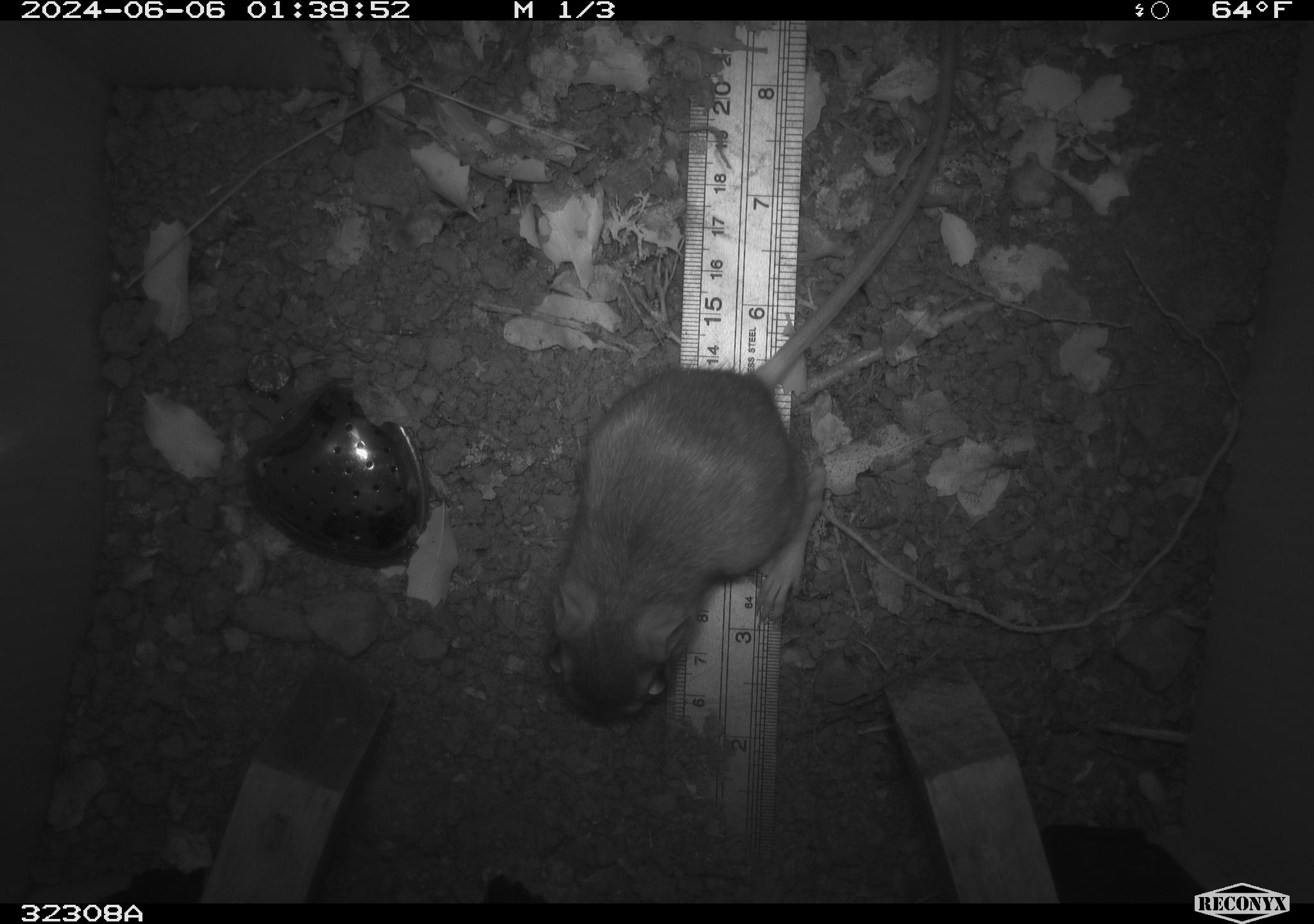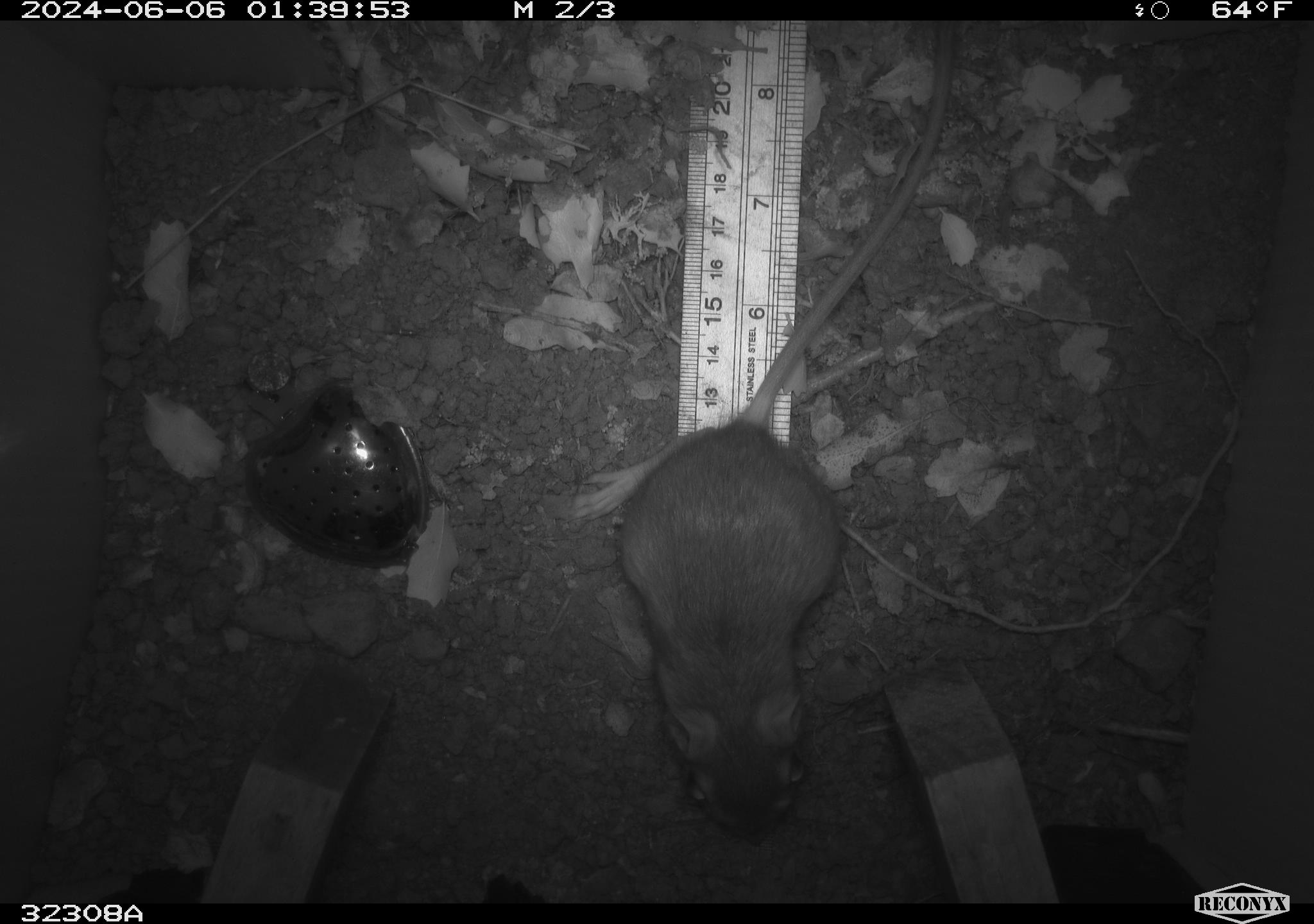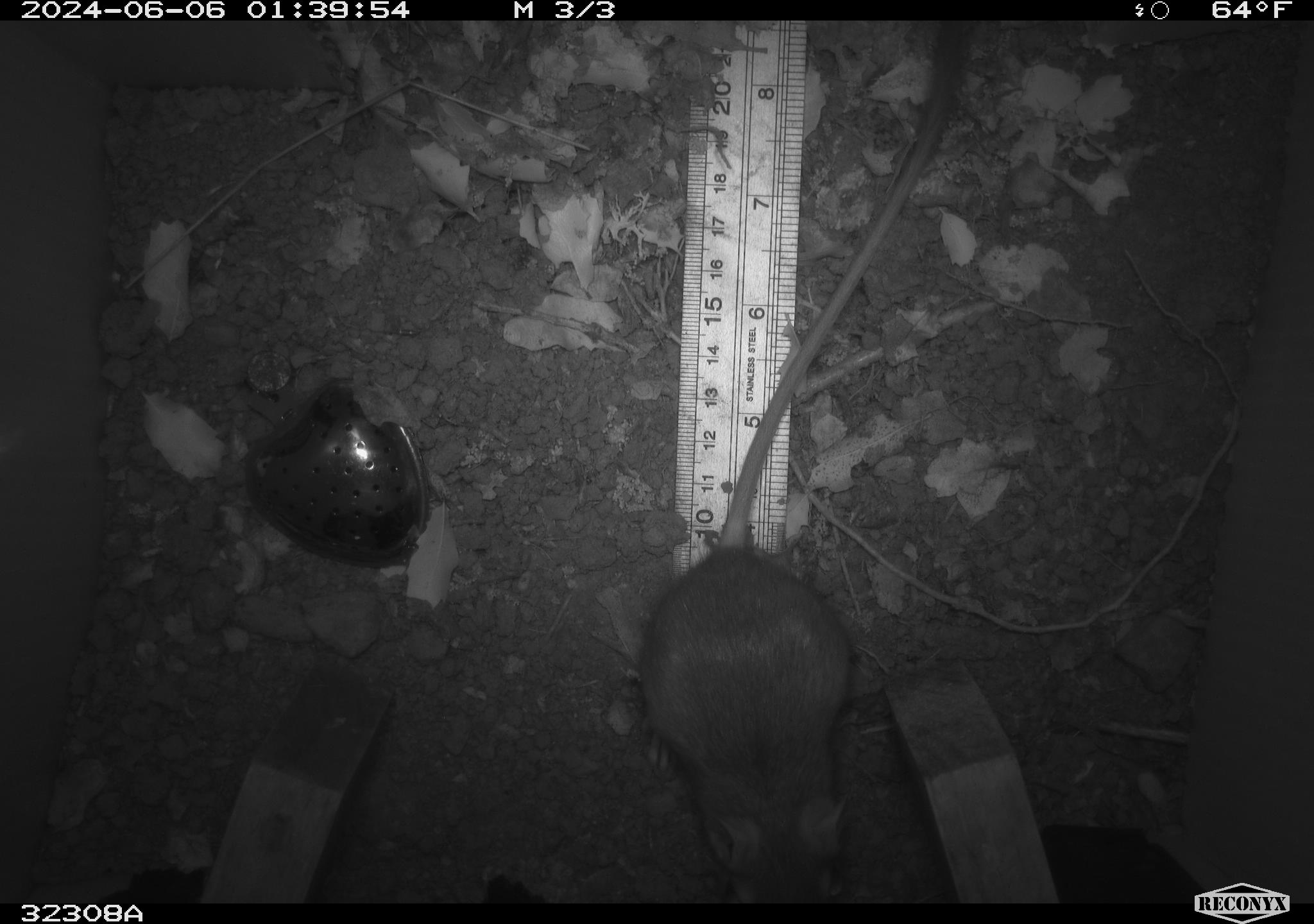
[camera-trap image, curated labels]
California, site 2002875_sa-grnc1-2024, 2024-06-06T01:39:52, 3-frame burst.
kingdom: Animalia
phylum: Chordata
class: Mammalia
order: Rodentia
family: Heteromyidae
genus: Dipodomys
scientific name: Dipodomys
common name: kangaroo rats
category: dipodomys species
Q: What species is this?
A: Dipodomys species (kangaroo rats) (Dipodomys).